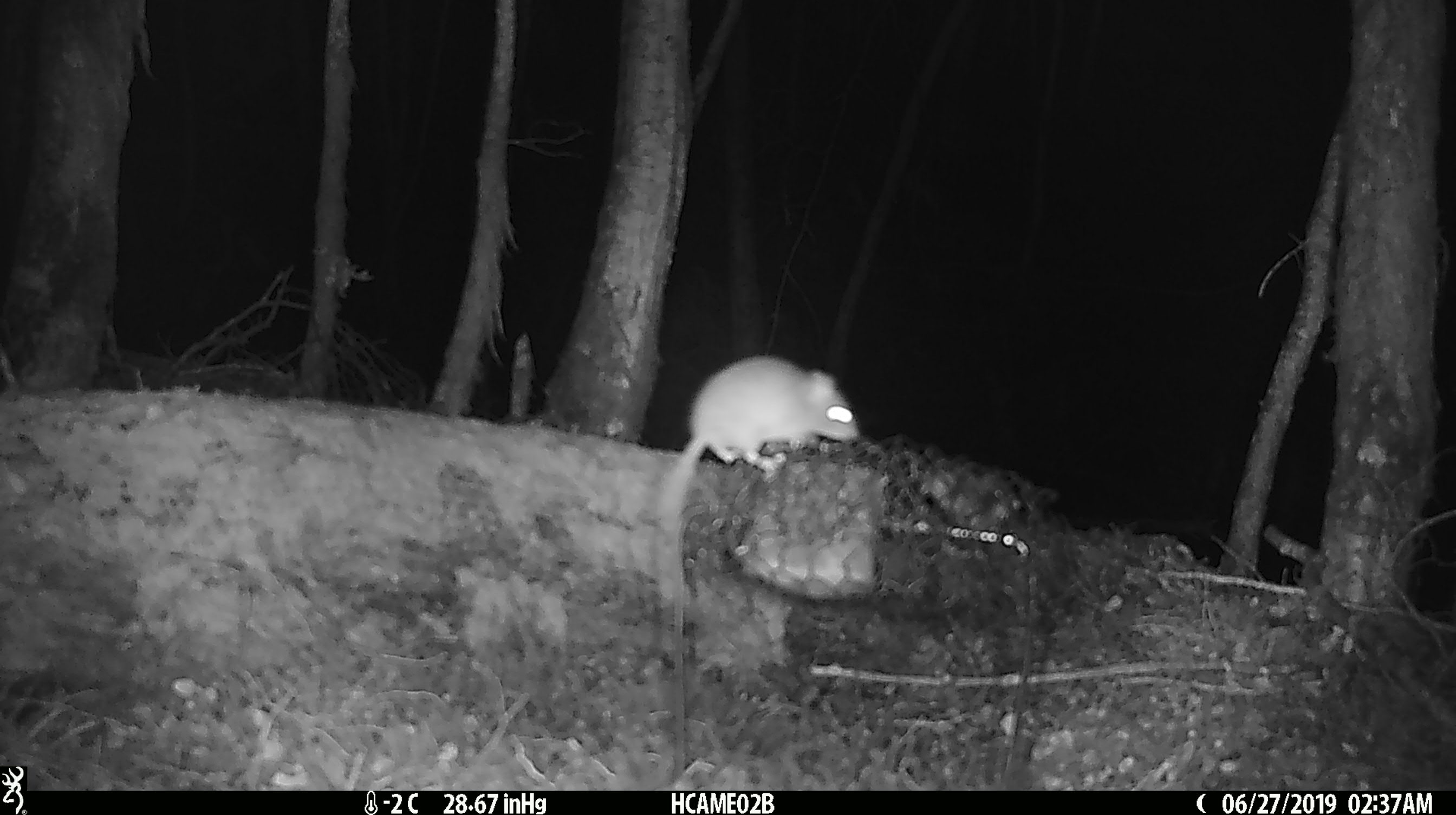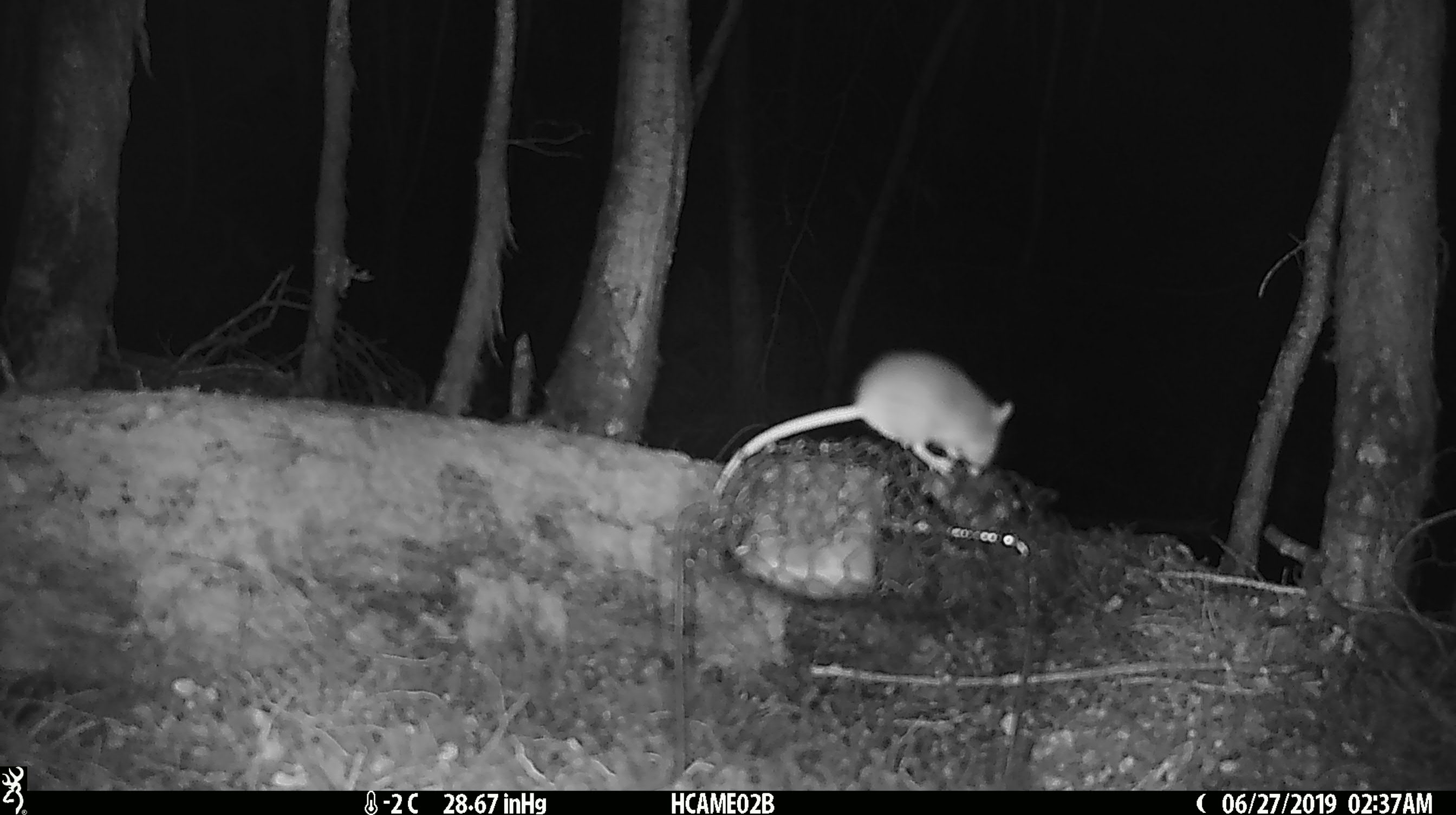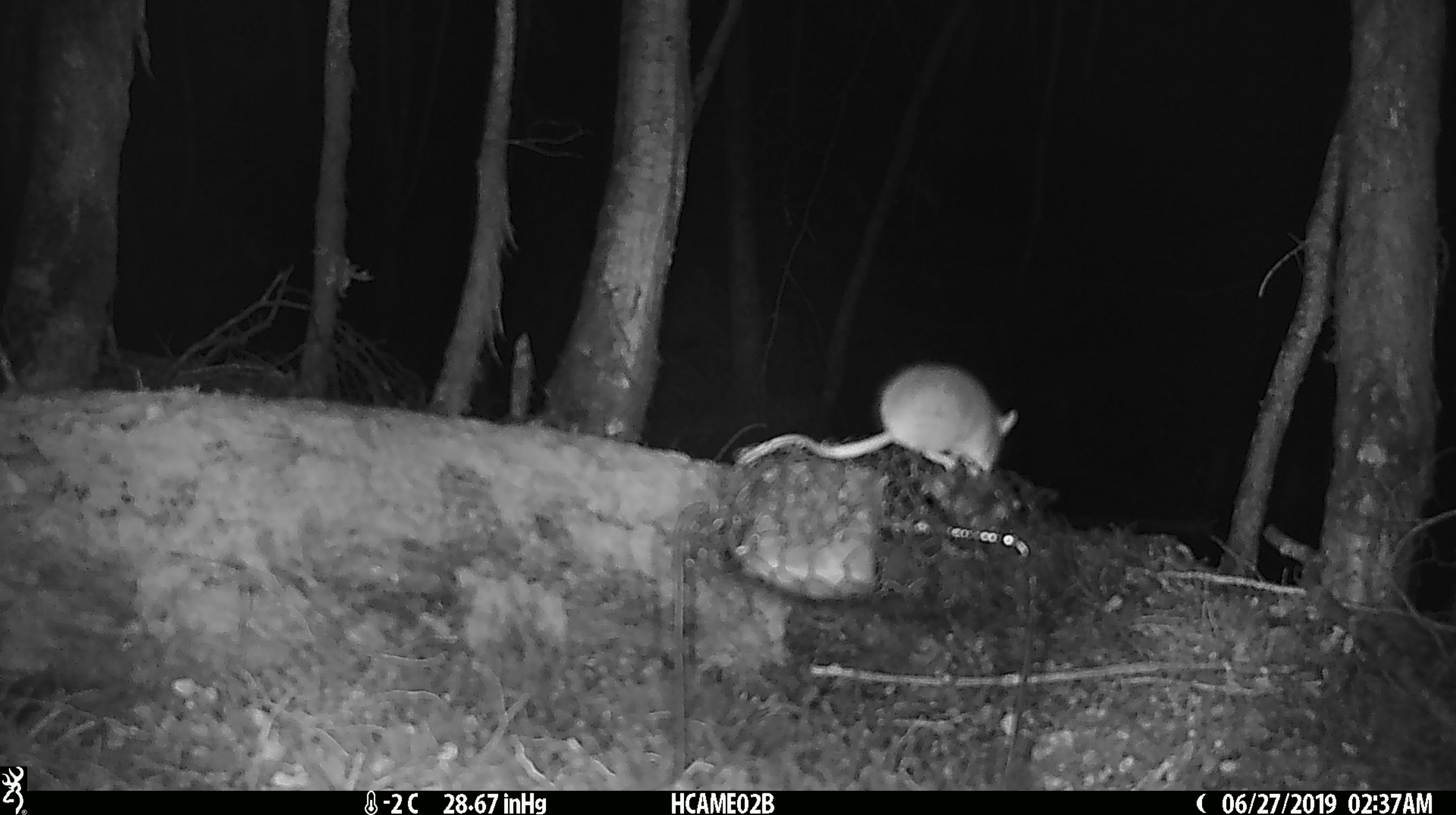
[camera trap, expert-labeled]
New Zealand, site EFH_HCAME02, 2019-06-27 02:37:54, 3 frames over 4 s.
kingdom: Animalia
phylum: Chordata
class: Mammalia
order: Rodentia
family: Muridae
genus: Mus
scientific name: Mus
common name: mouse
Mouse (Mus).